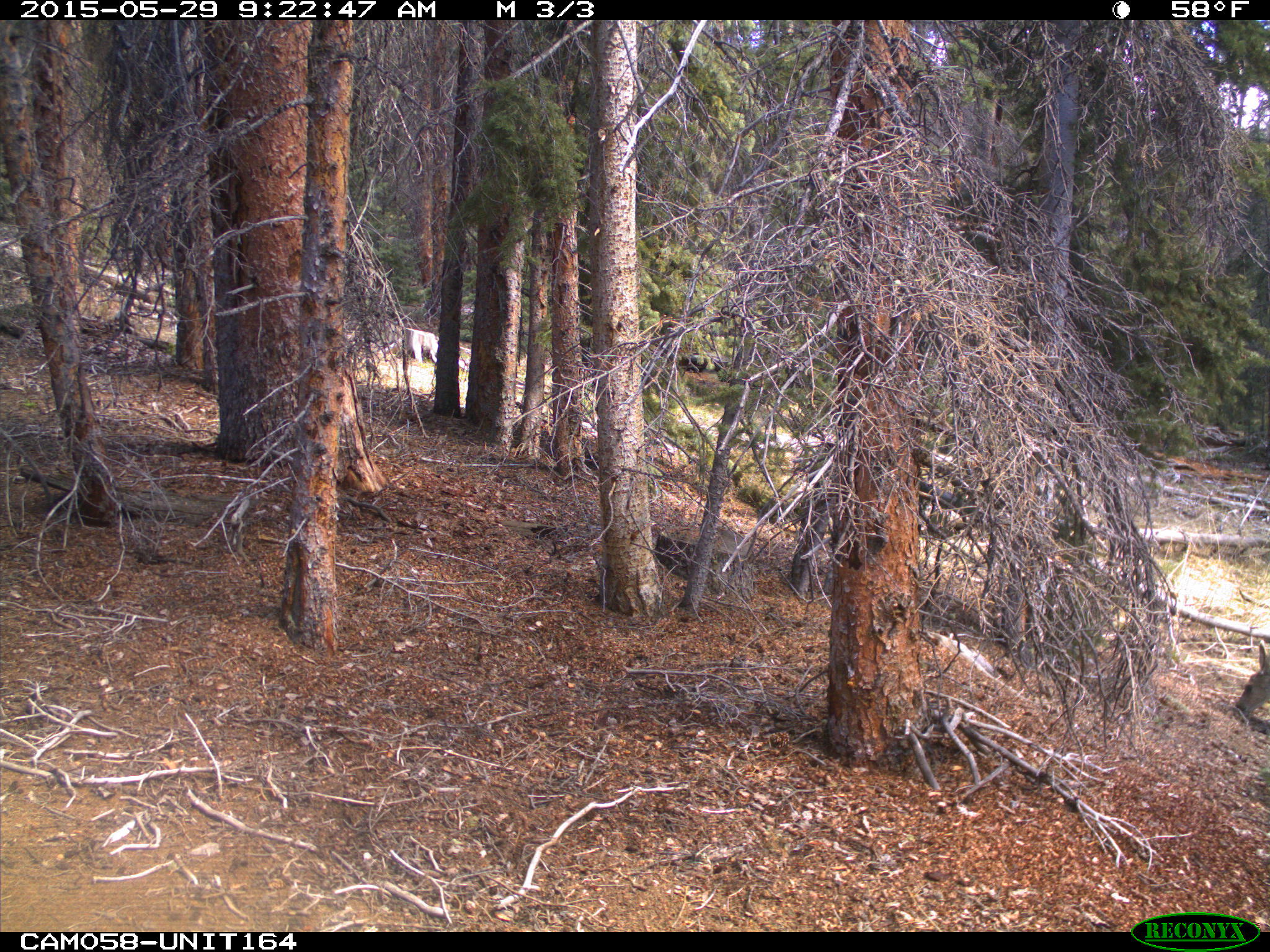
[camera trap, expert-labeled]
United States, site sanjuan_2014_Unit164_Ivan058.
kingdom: Animalia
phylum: Chordata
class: Mammalia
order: Artiodactyla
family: Cervidae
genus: Odocoileus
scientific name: Odocoileus hemionus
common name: mule deer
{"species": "Odocoileus hemionus (mule deer)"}